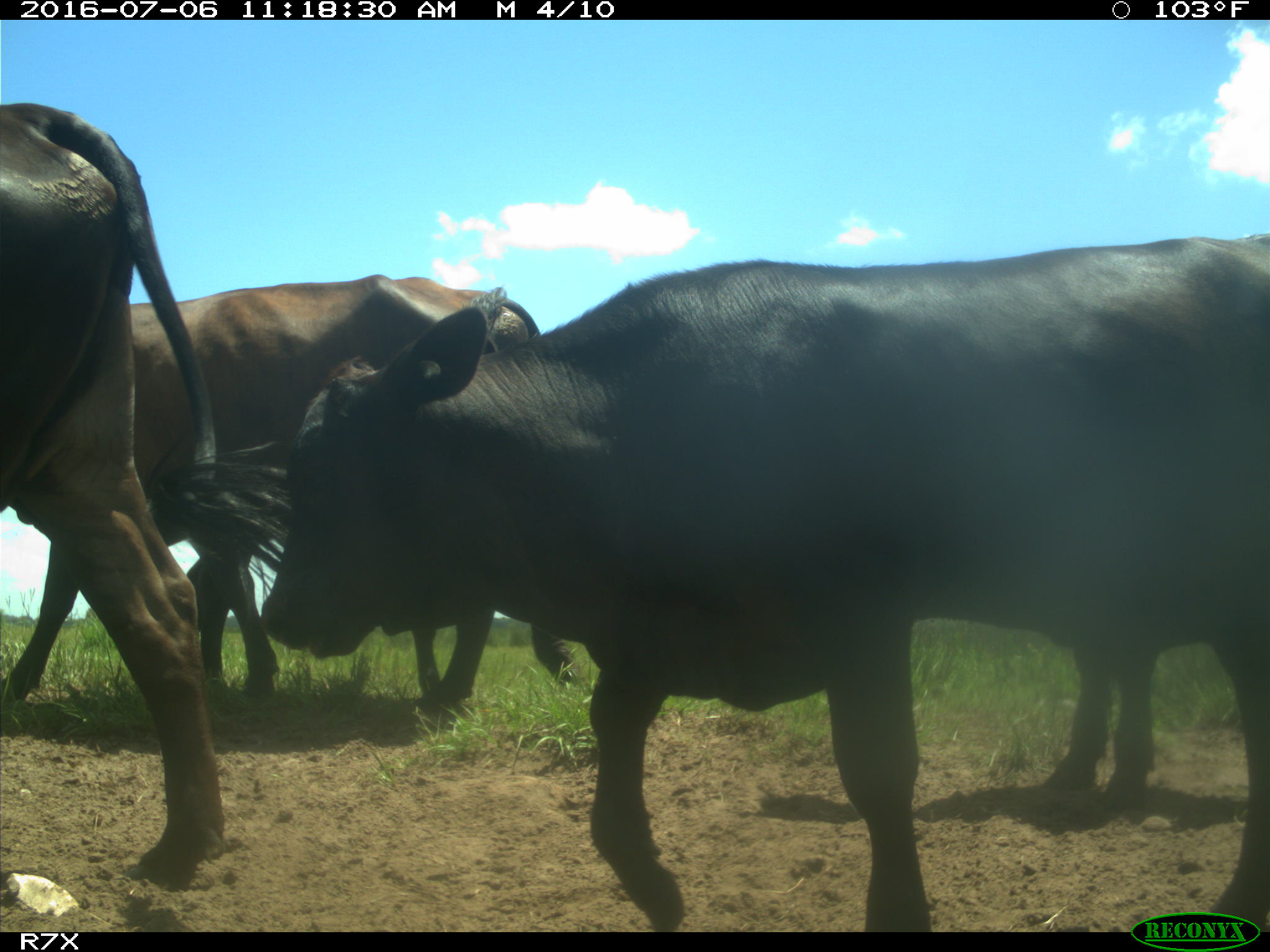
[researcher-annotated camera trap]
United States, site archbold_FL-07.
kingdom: Animalia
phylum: Chordata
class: Mammalia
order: Artiodactyla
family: Bovidae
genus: Bos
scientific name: Bos taurus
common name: domestic cow